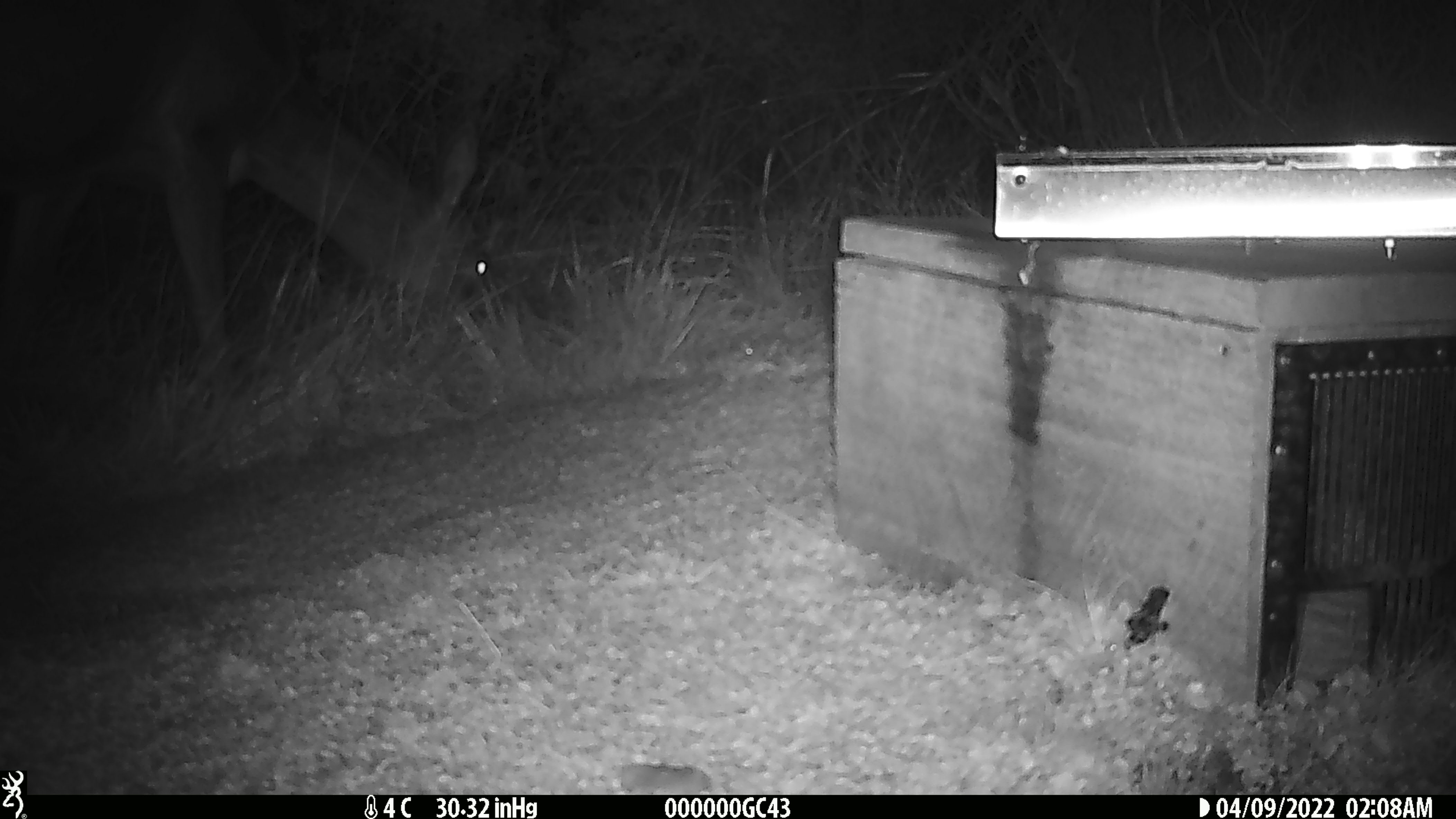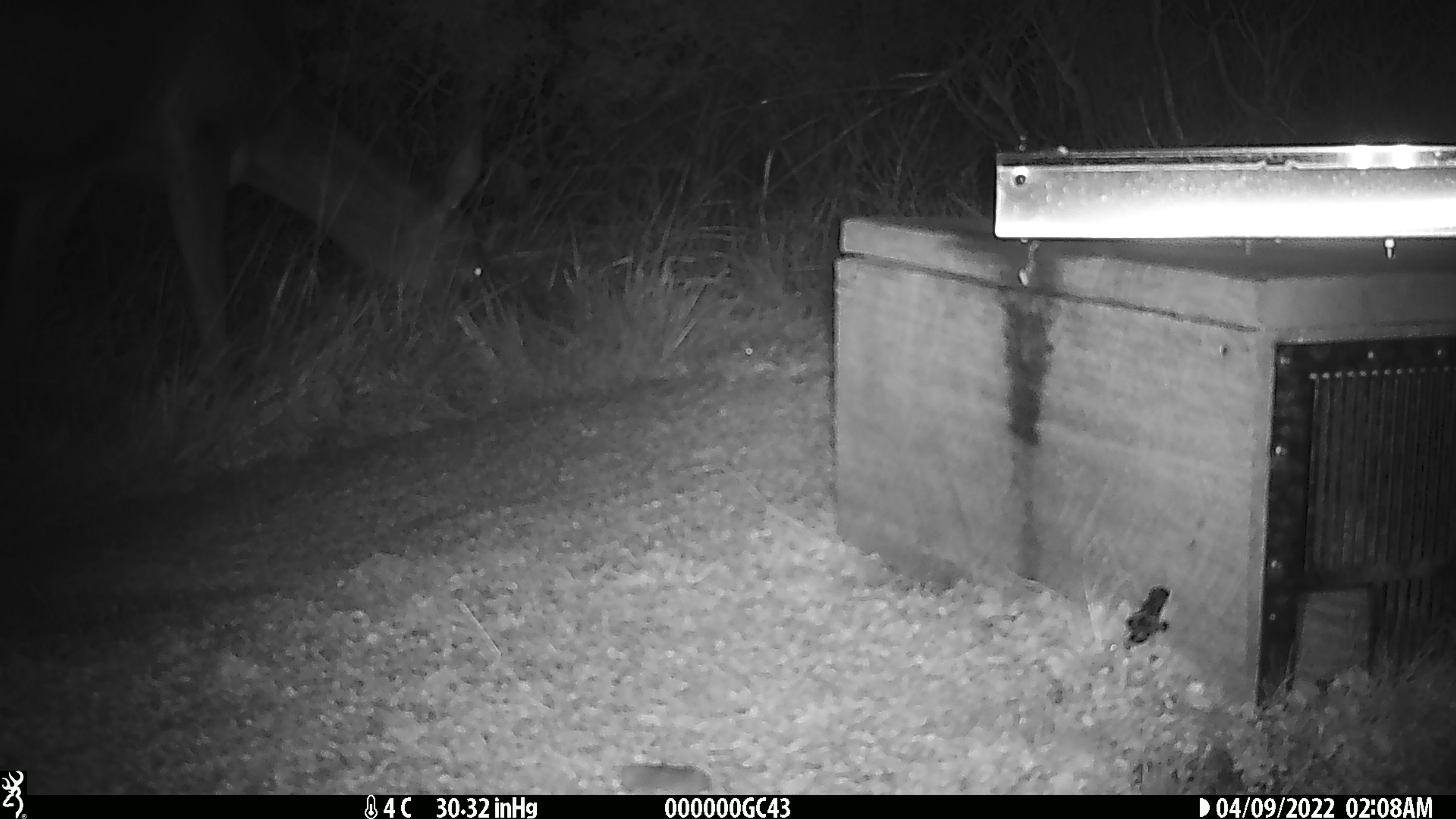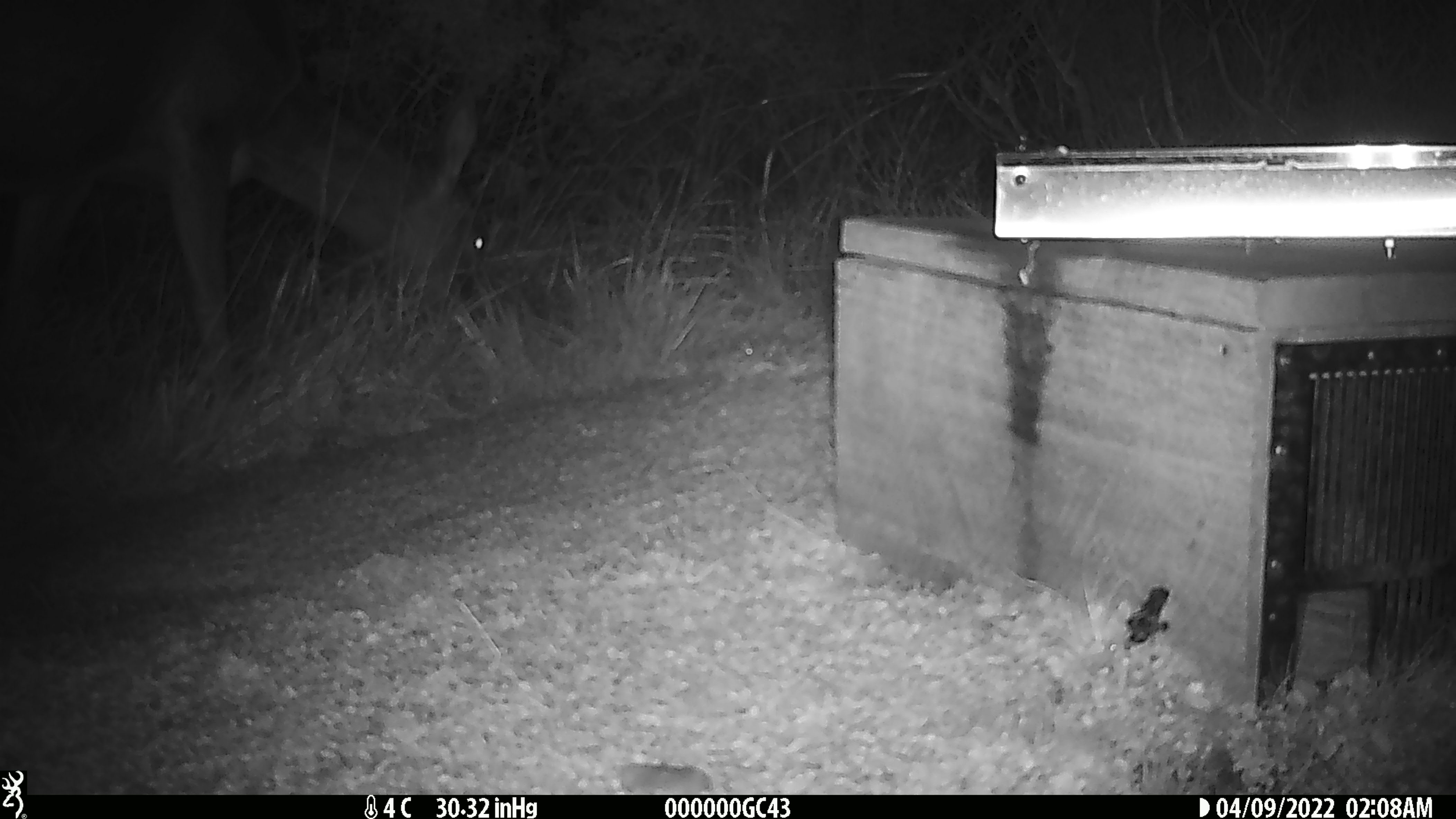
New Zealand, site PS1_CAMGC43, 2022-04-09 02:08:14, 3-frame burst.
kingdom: Animalia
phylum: Chordata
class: Mammalia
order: Artiodactyla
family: Cervidae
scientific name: Cervidae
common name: deer